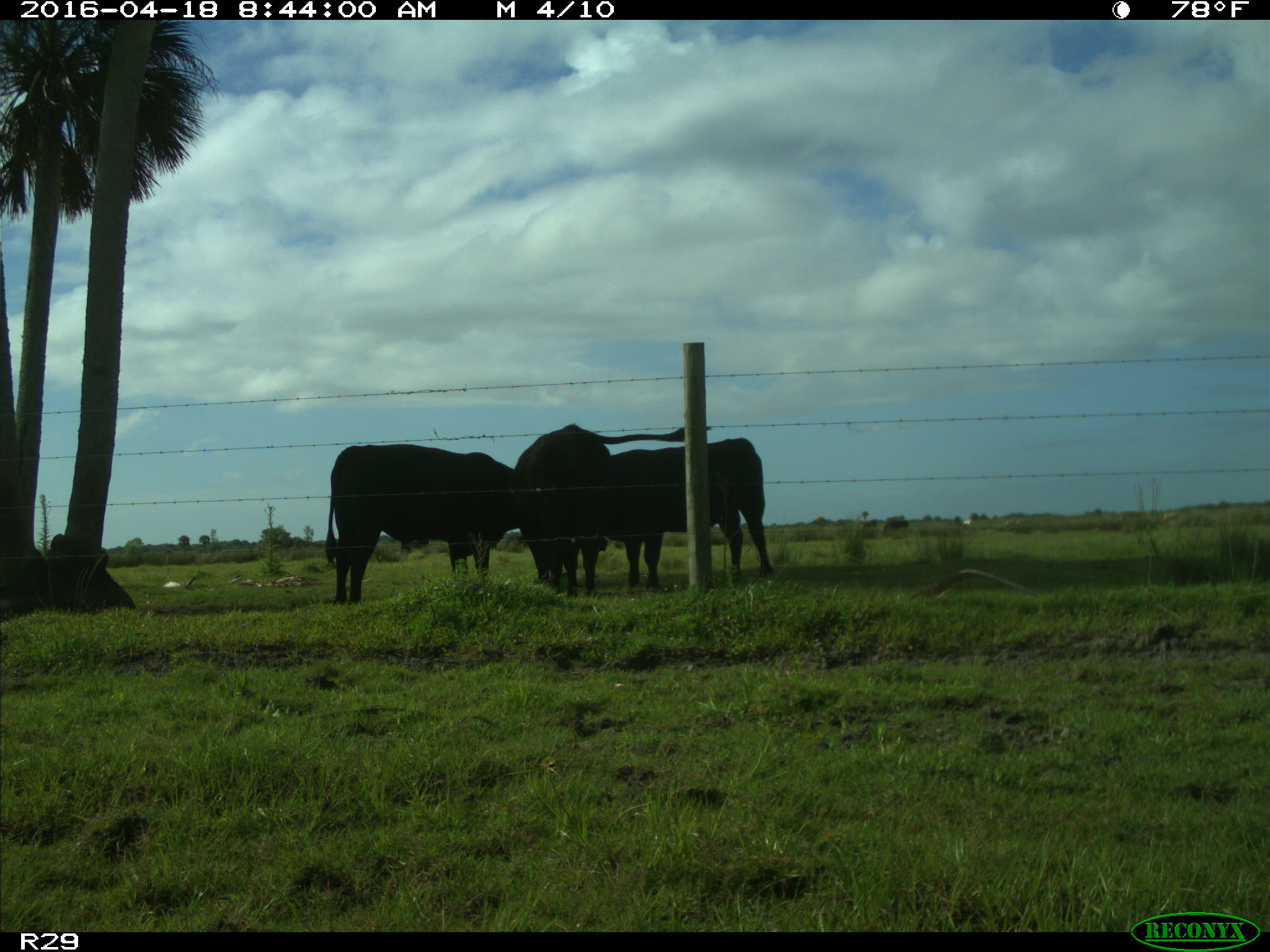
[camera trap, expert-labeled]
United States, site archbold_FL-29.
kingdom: Animalia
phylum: Chordata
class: Mammalia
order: Artiodactyla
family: Bovidae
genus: Bos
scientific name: Bos taurus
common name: domestic cow